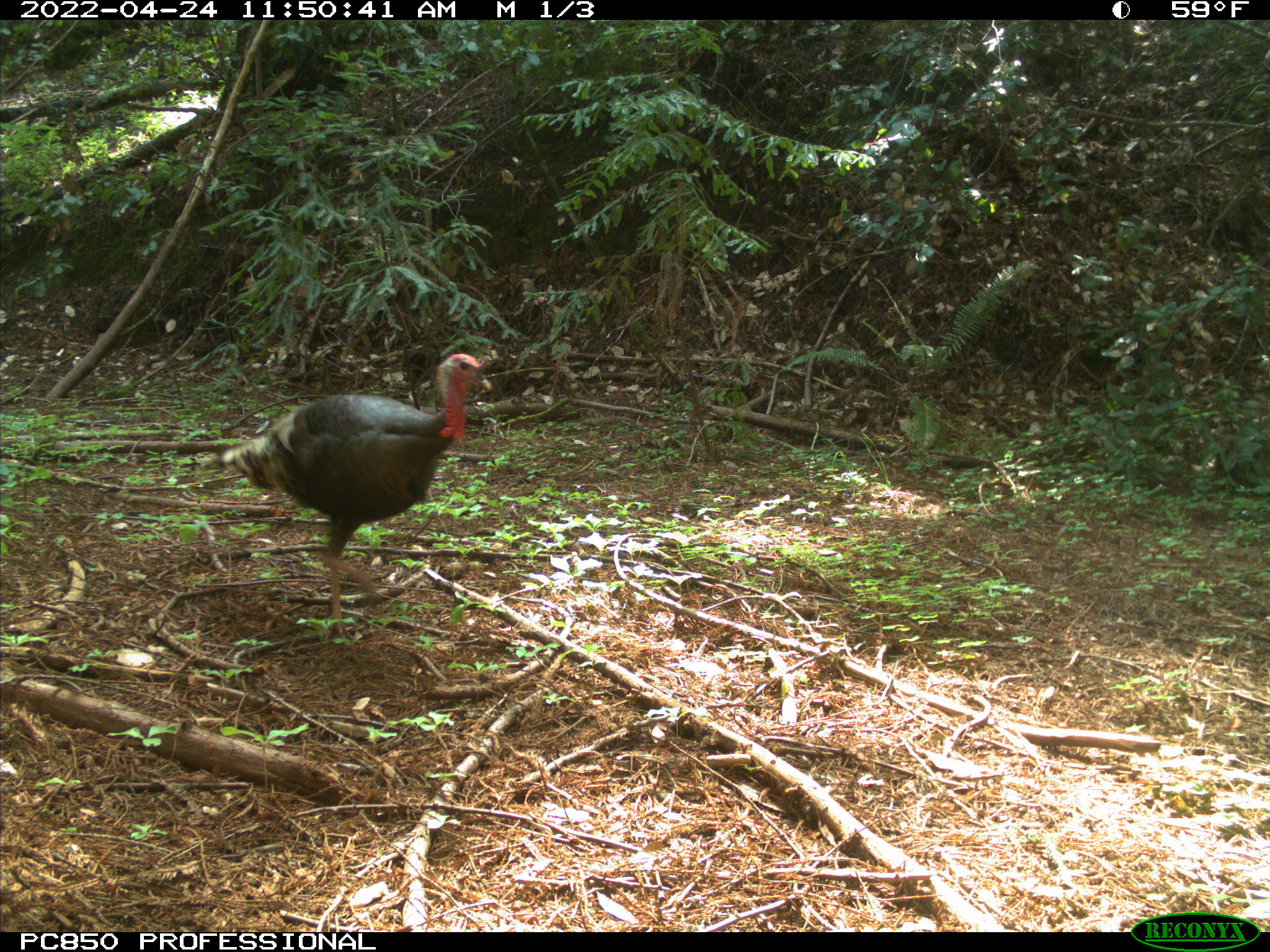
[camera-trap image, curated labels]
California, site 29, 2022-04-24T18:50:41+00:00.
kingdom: Animalia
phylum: Chordata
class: Aves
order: Galliformes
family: Phasianidae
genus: Meleagris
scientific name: Meleagris gallopavo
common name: turkey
Turkey (Meleagris gallopavo).